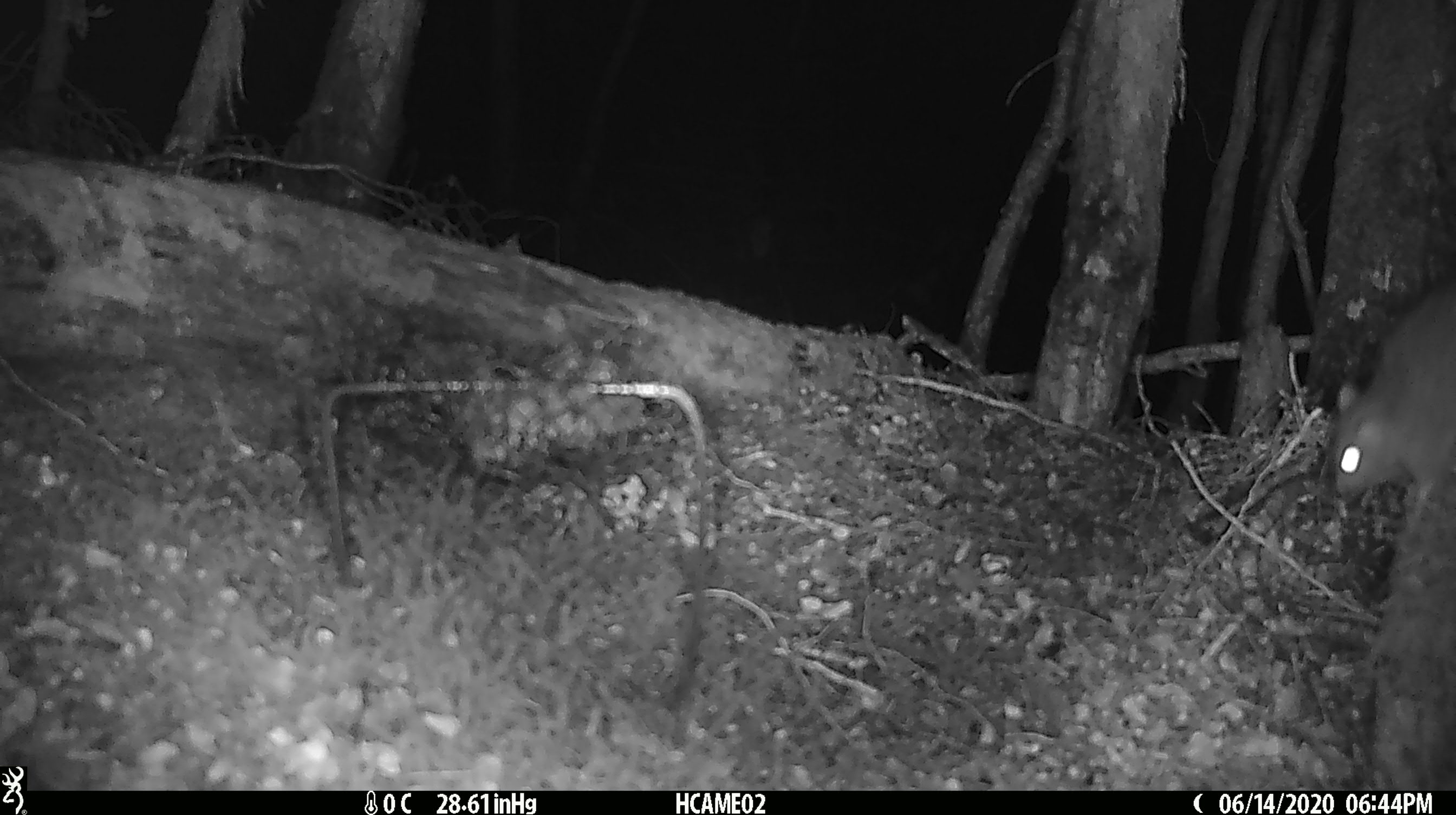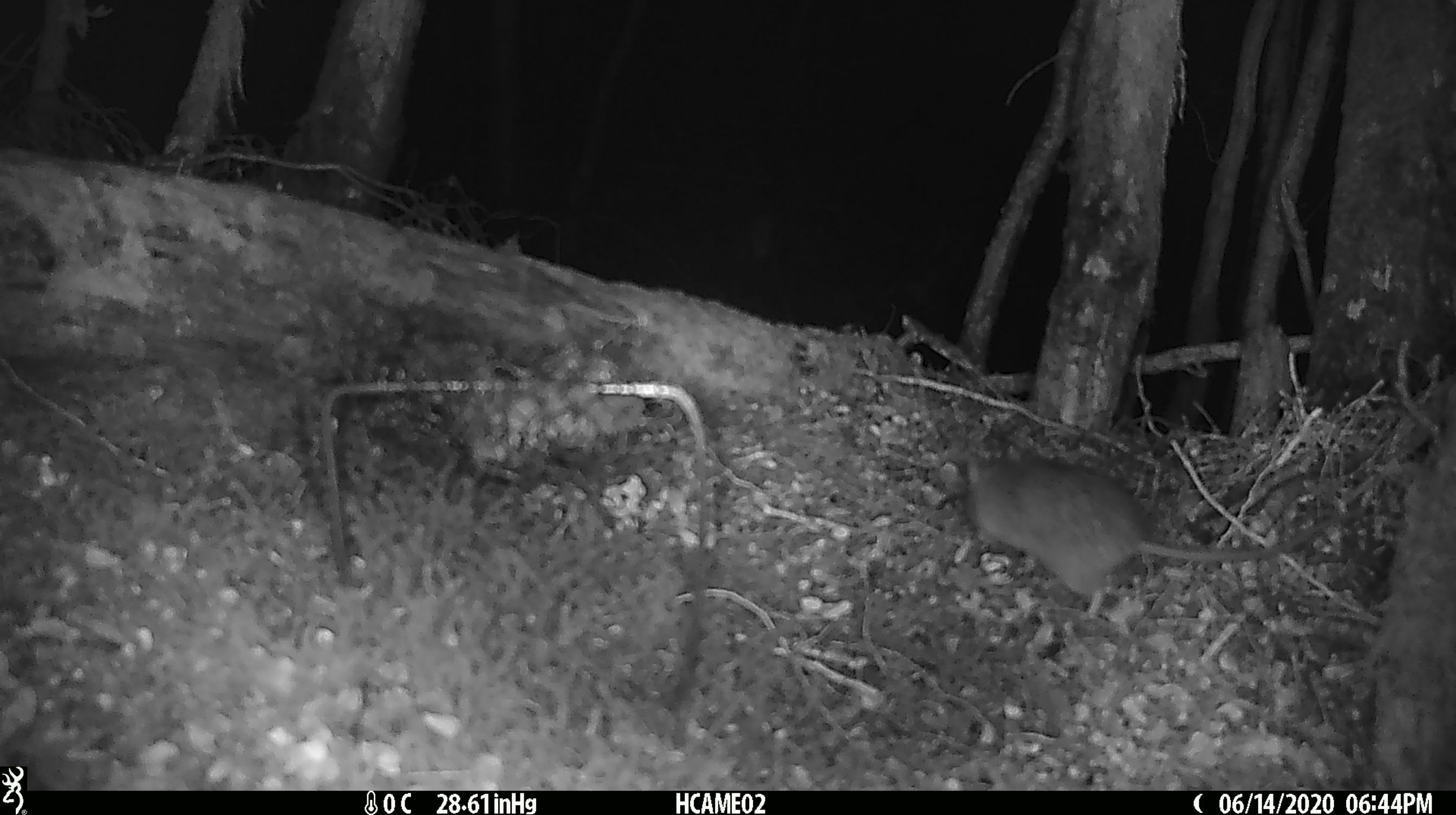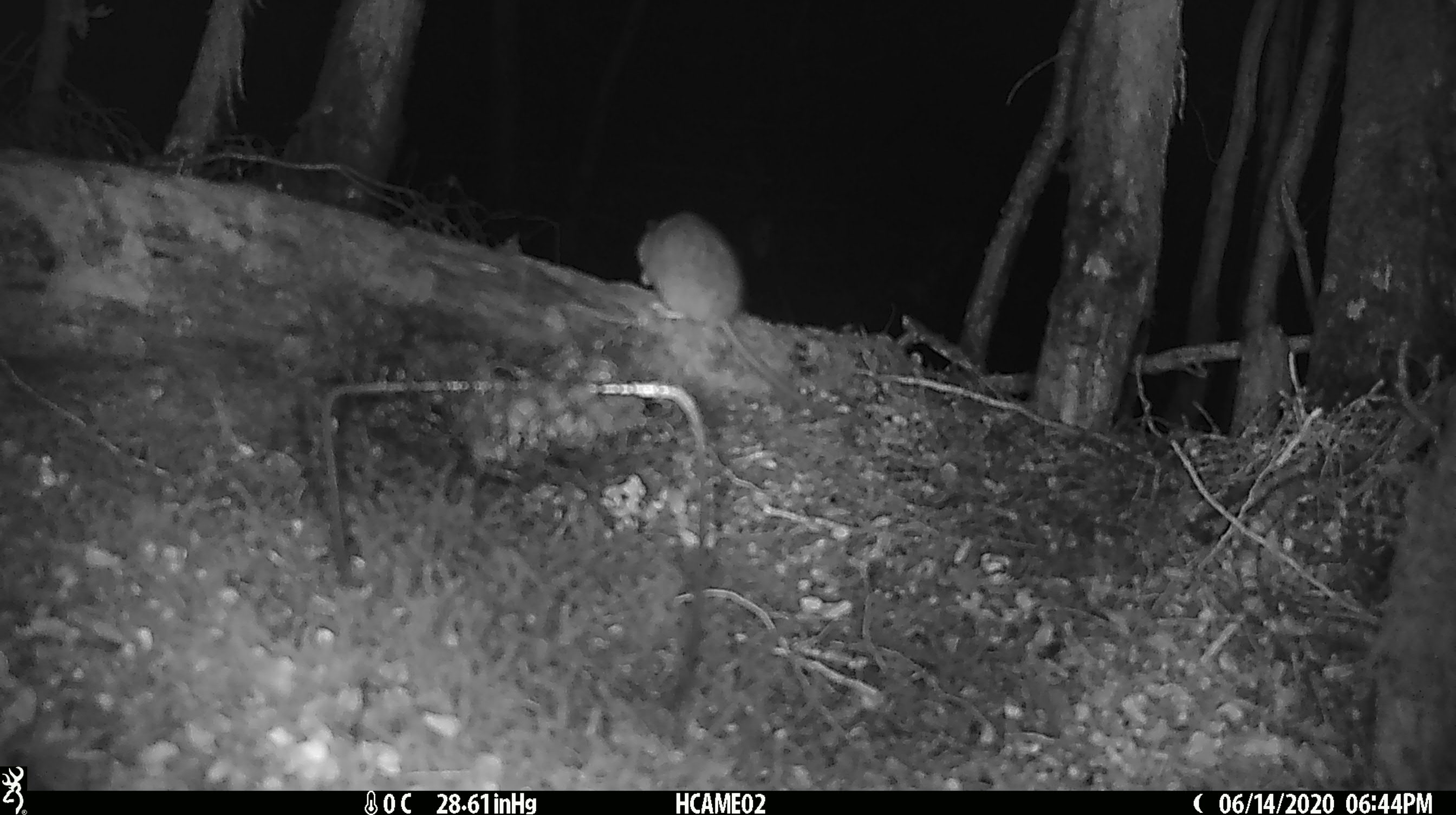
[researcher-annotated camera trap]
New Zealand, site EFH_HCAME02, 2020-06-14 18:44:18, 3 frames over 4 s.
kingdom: Animalia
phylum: Chordata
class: Mammalia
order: Rodentia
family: Muridae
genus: Rattus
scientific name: Rattus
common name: rat